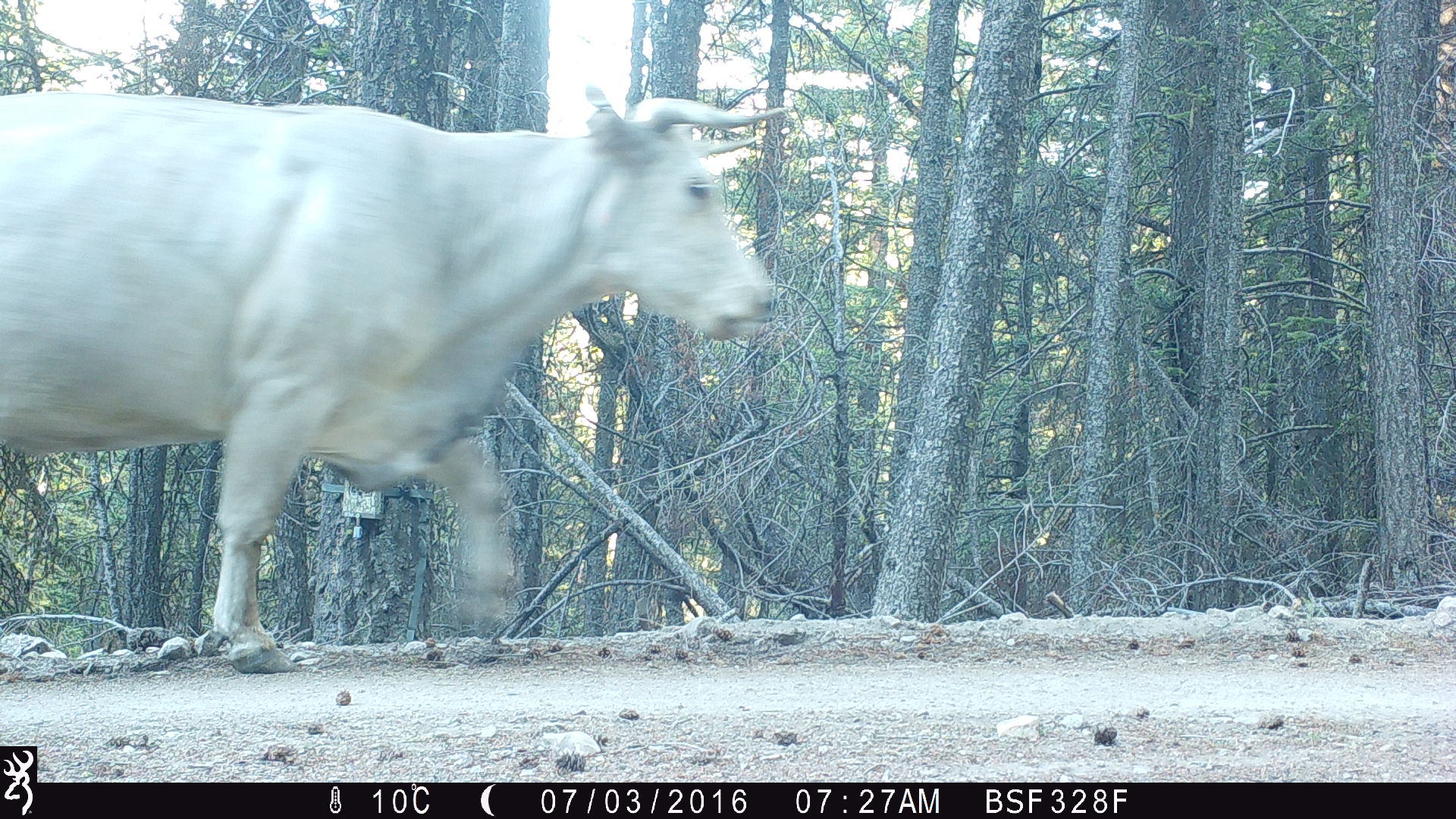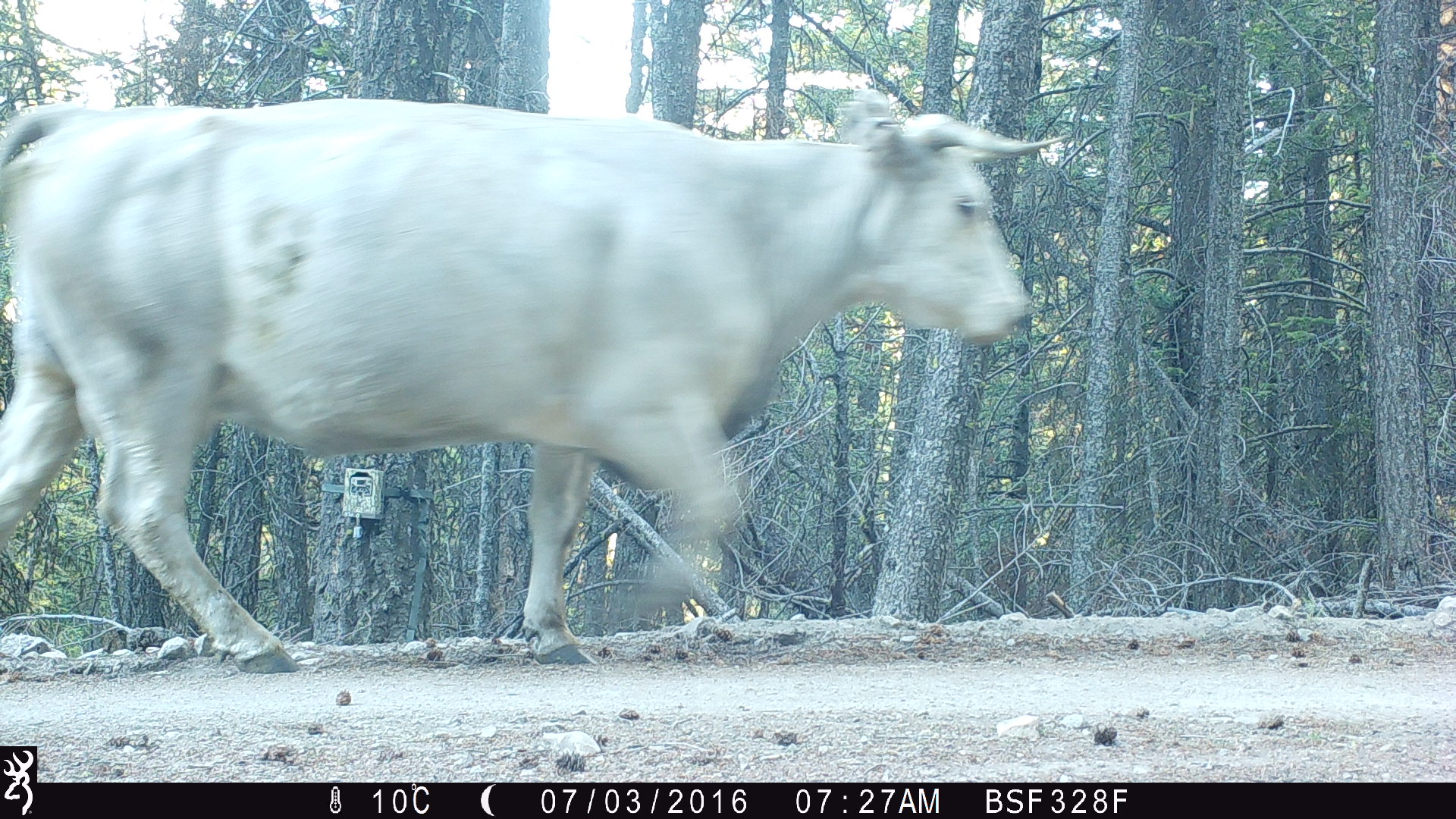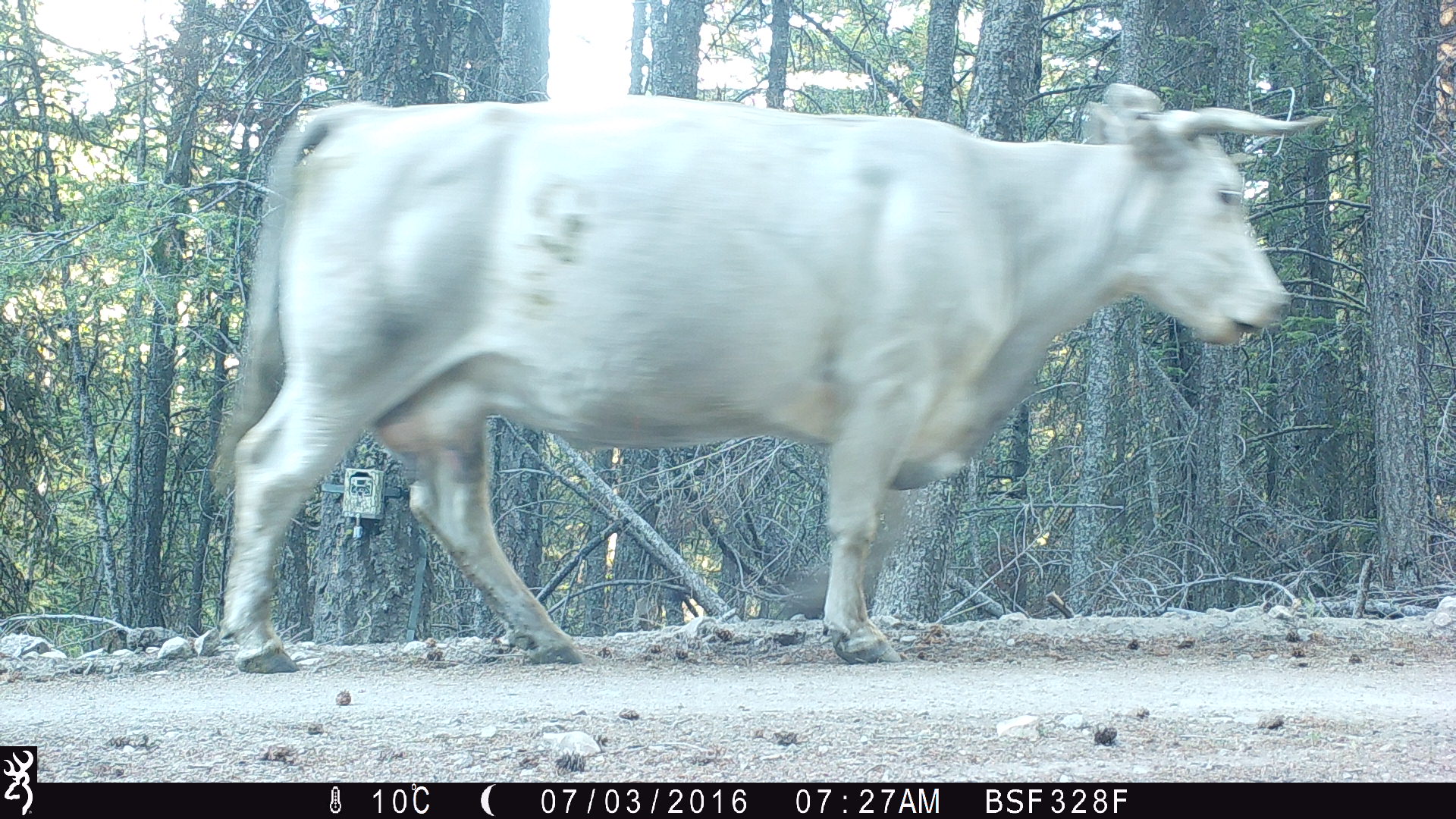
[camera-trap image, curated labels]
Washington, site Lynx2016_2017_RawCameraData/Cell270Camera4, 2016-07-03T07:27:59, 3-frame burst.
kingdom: Animalia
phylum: Chordata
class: Mammalia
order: Artiodactyla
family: Bovidae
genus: Bos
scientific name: Bos taurus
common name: domestic cattle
Domestic cattle (Bos taurus). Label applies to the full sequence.